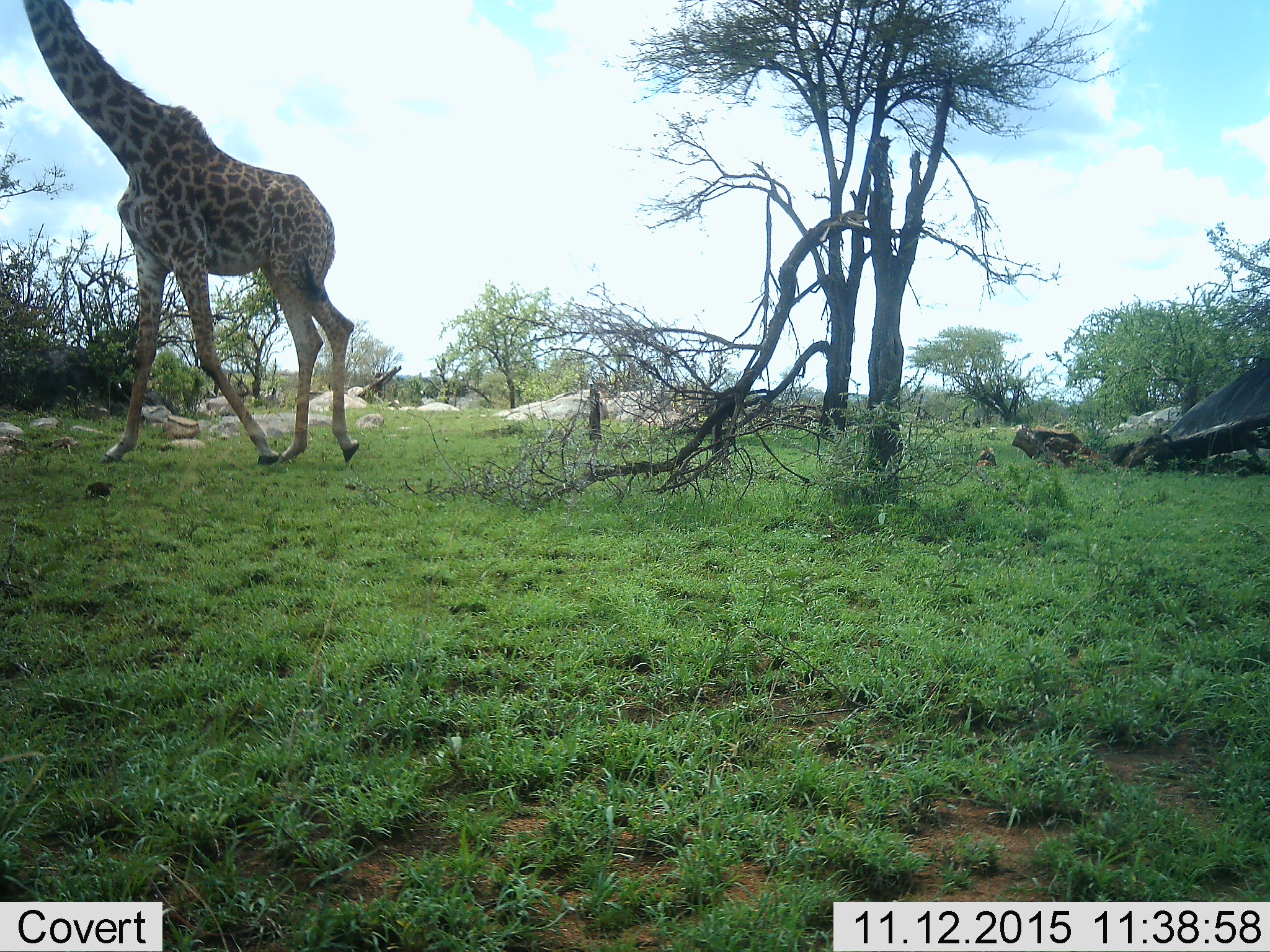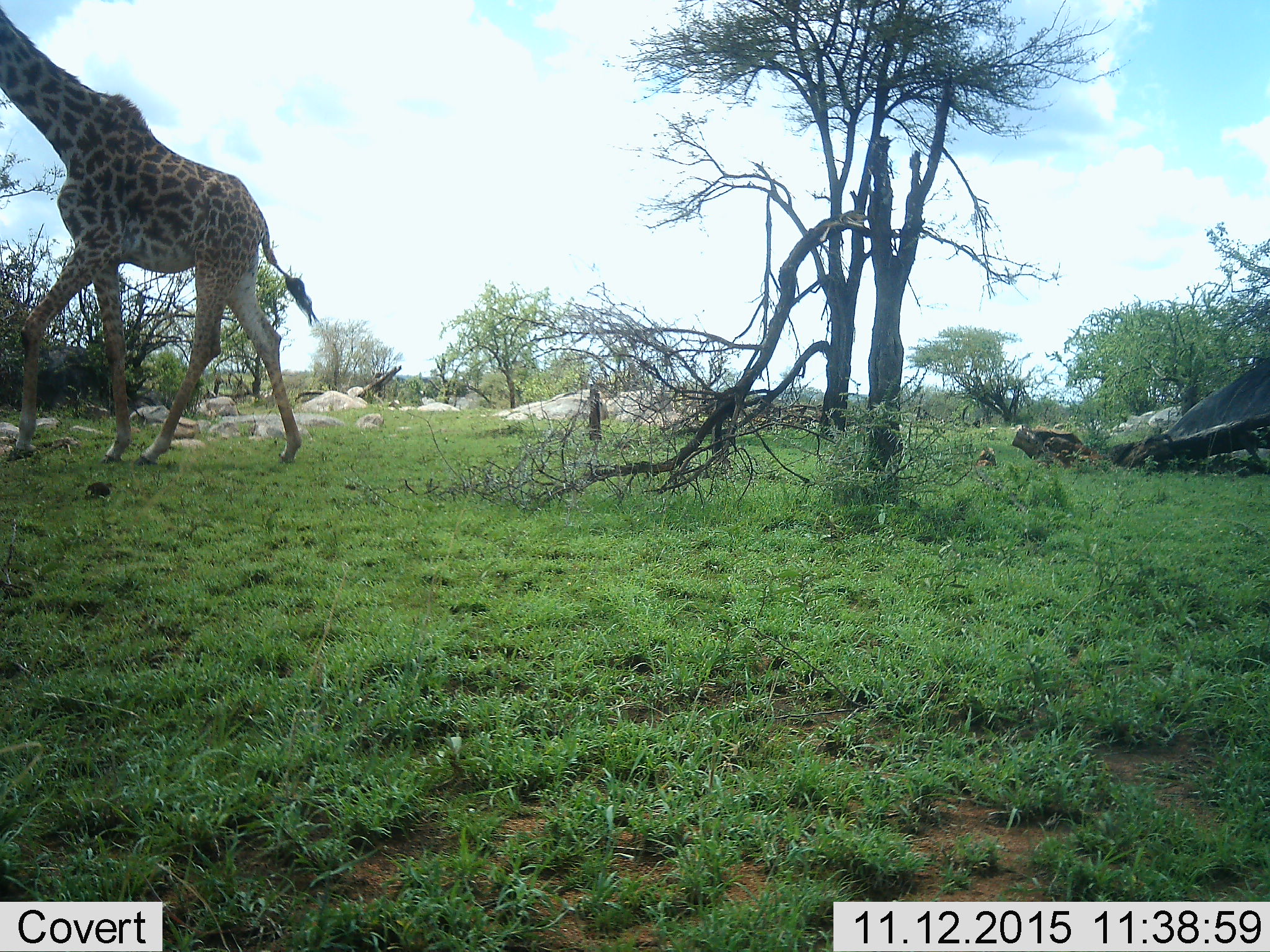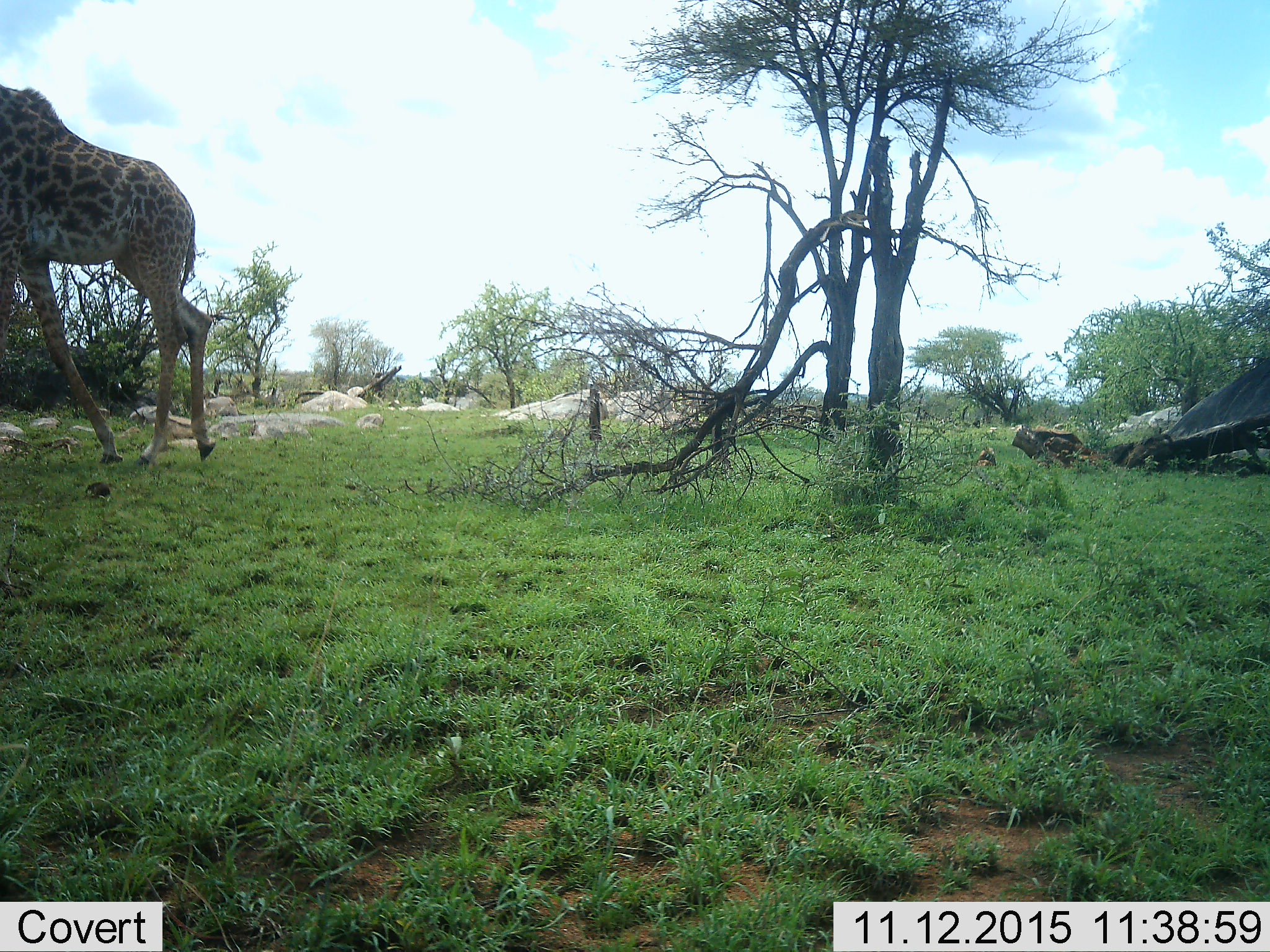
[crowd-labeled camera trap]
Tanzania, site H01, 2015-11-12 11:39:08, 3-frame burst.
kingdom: Animalia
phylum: Chordata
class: Mammalia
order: Artiodactyla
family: Giraffidae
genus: Giraffa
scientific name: Giraffa camelopardalis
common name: giraffe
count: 1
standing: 0%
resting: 0%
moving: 100%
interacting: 0%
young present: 0%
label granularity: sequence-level